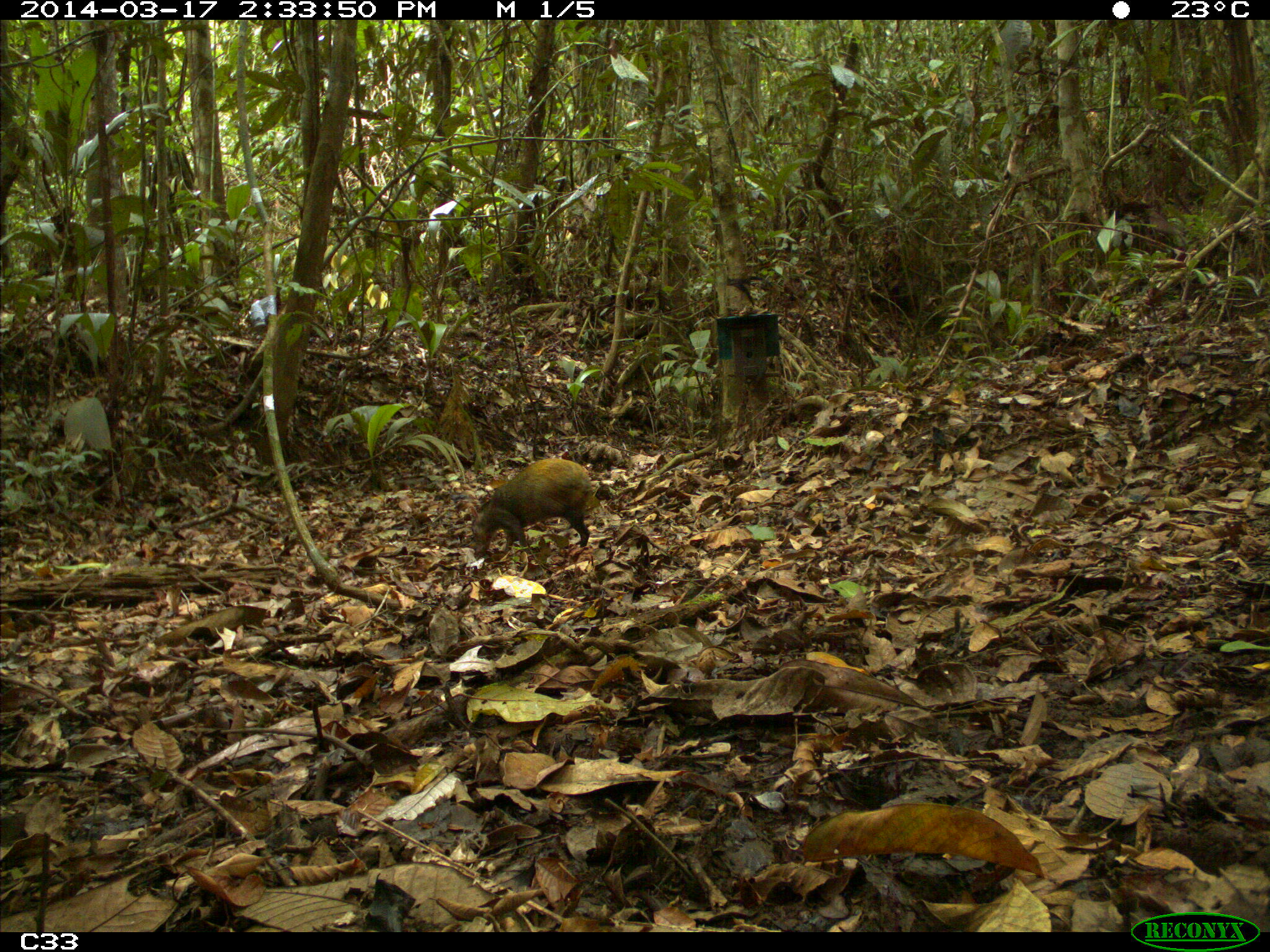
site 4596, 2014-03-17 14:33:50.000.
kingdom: Animalia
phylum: Chordata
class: Mammalia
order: Rodentia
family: Dasyproctidae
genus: Dasyprocta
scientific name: Dasyprocta leporina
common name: red-rumped agouti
Dasyprocta leporina (red-rumped agouti), count 1, age adult.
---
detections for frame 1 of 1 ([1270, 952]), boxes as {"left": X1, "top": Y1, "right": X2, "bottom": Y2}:
dasyprocta leporina: {"left": 470, "top": 456, "right": 595, "bottom": 558}